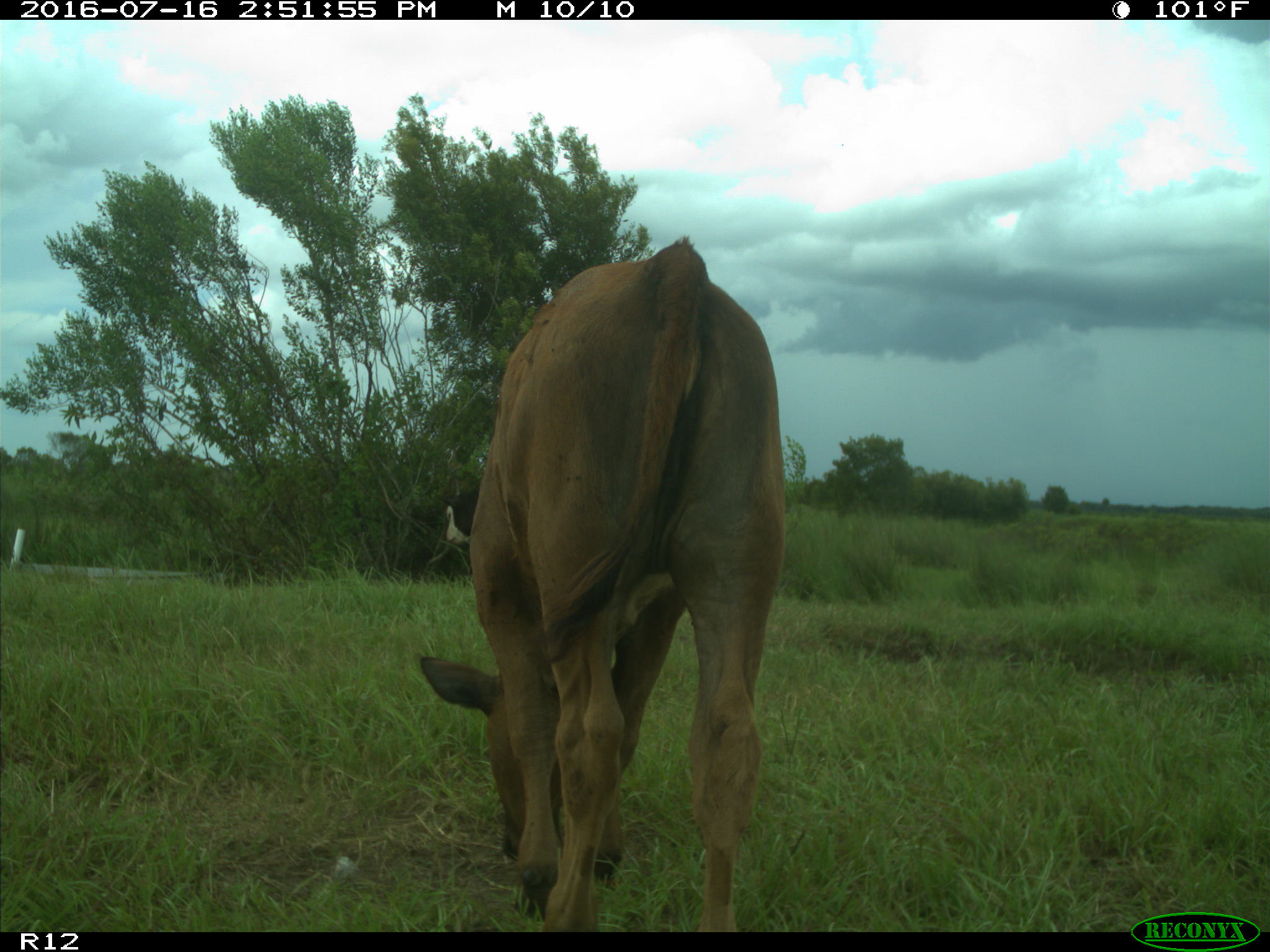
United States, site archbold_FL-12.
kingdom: Animalia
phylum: Chordata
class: Mammalia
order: Artiodactyla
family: Bovidae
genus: Bos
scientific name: Bos taurus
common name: domestic cow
Bos taurus (domestic cow).